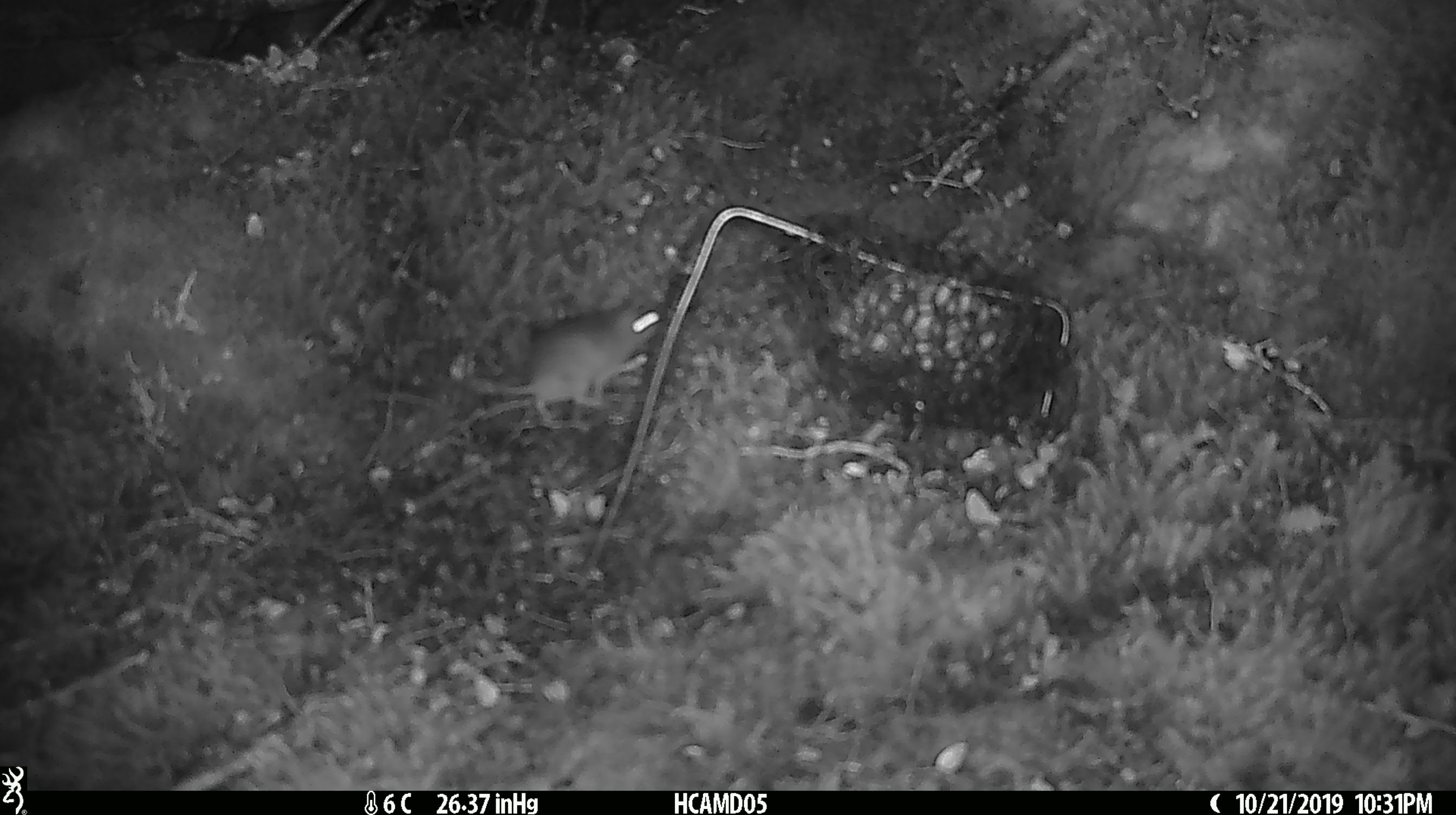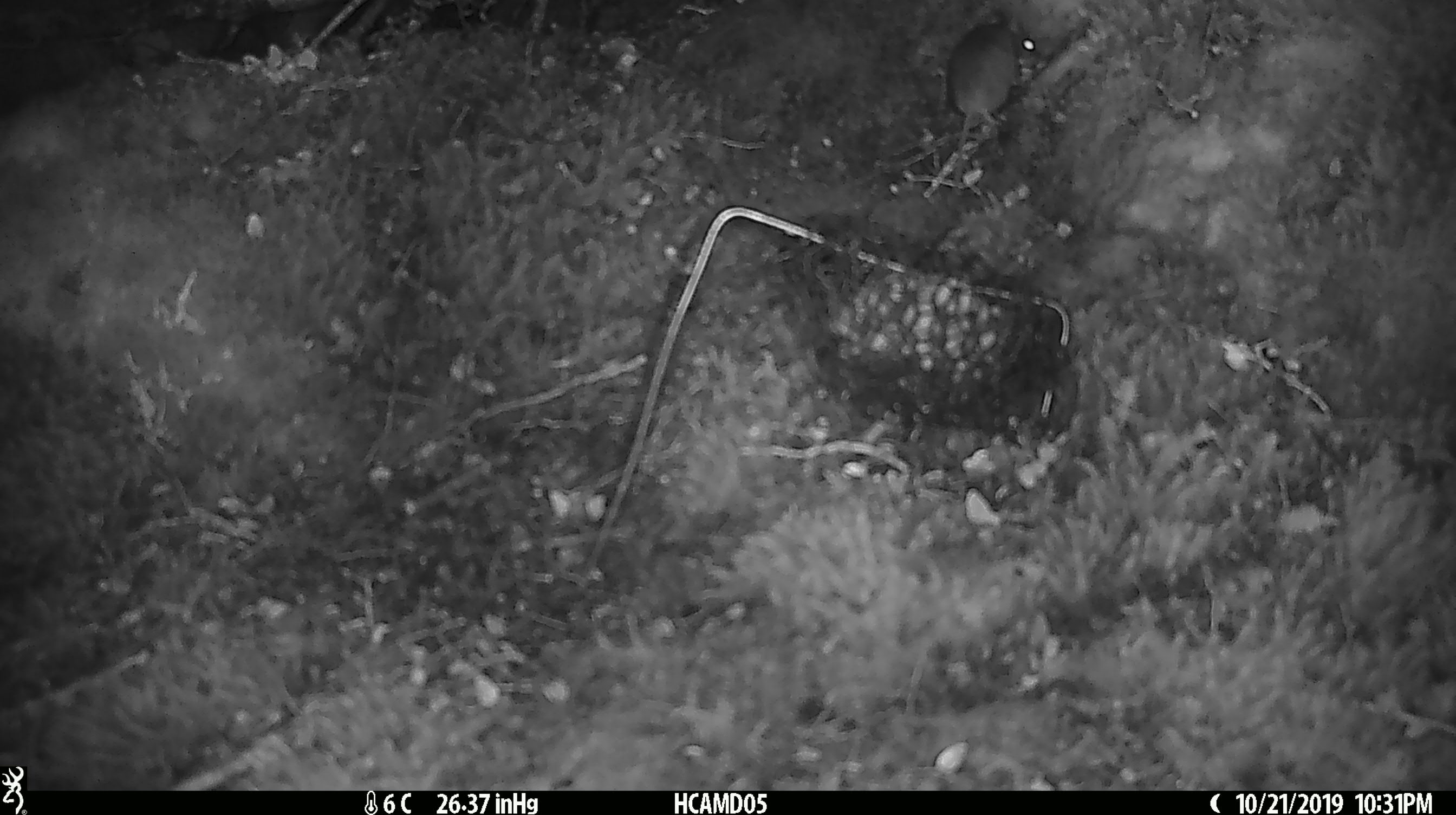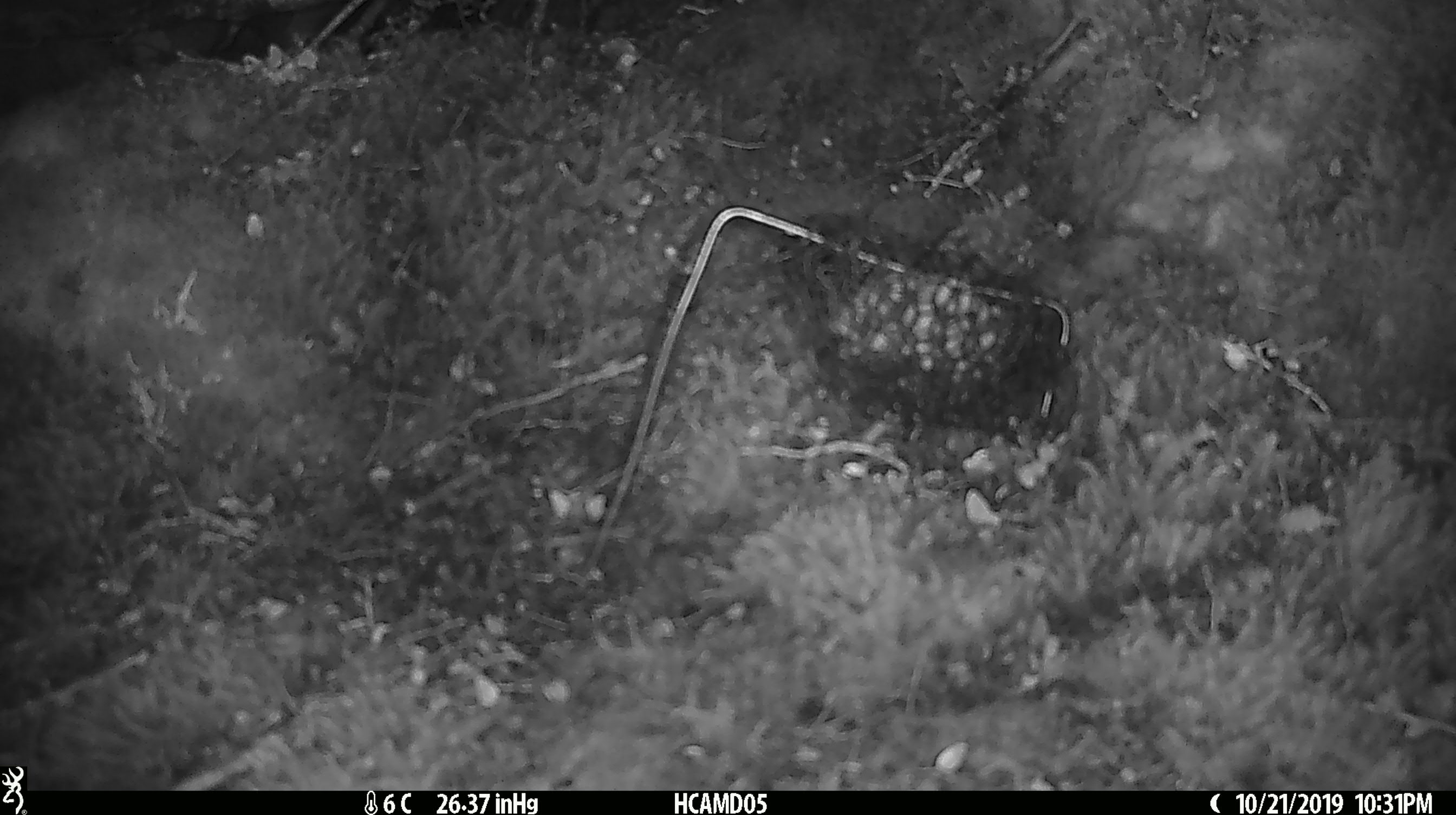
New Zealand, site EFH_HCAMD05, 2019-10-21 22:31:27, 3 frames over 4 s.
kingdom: Animalia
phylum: Chordata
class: Mammalia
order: Rodentia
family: Muridae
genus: Mus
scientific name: Mus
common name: mouse